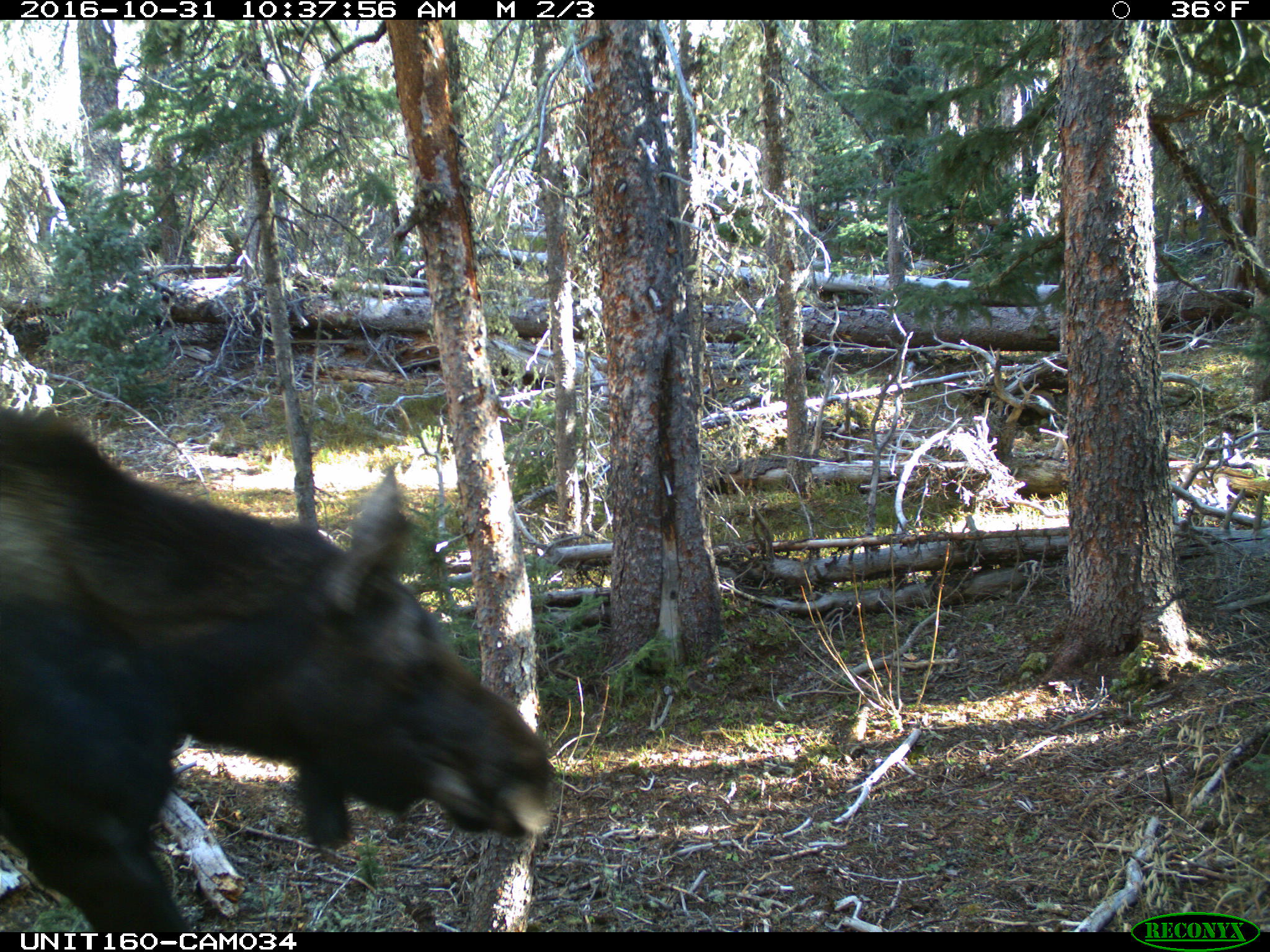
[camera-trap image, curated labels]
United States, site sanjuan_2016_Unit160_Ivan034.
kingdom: Animalia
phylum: Chordata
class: Mammalia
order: Artiodactyla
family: Cervidae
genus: Alces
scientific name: Alces alces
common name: moose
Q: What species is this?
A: Alces alces (moose).